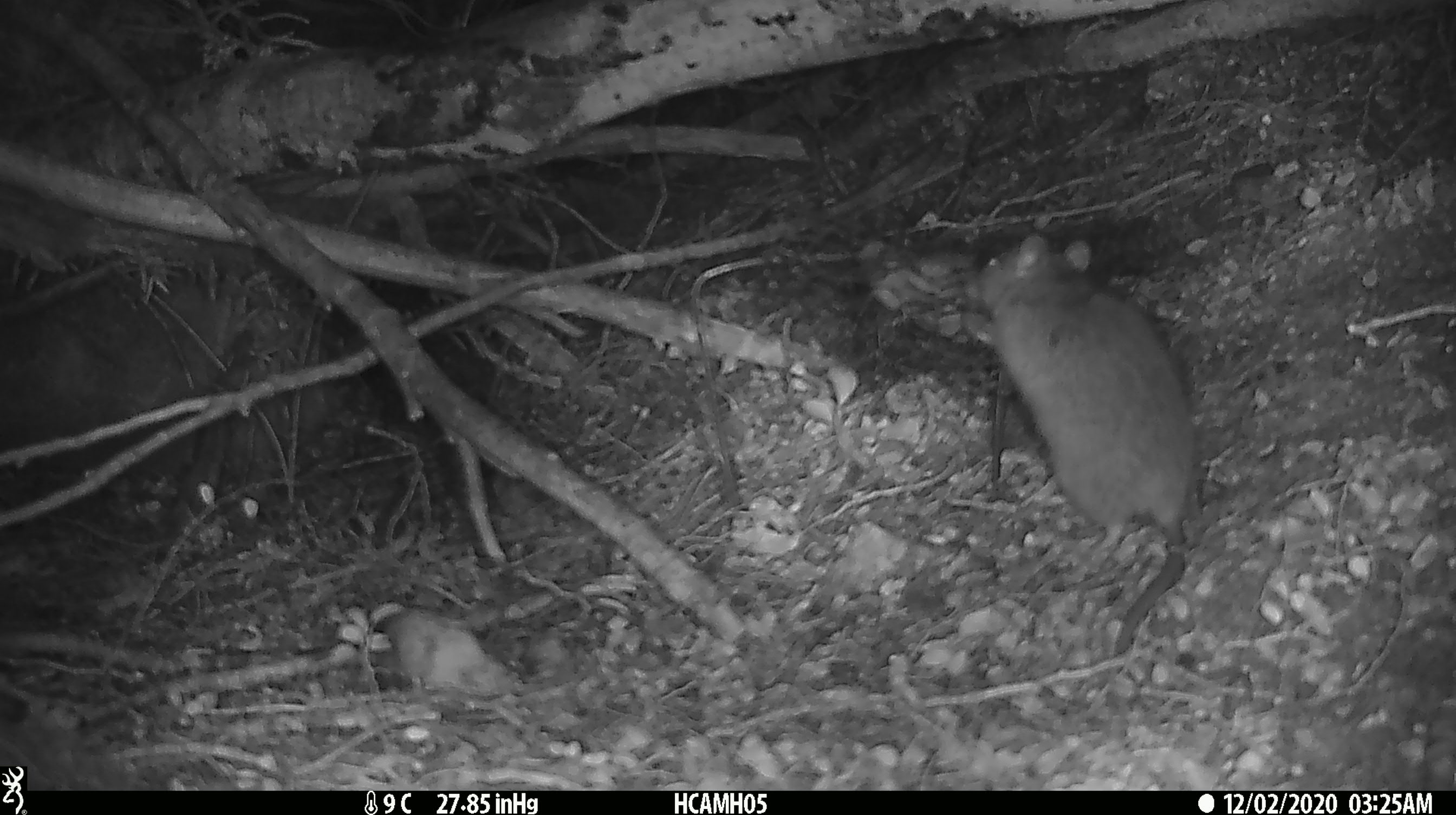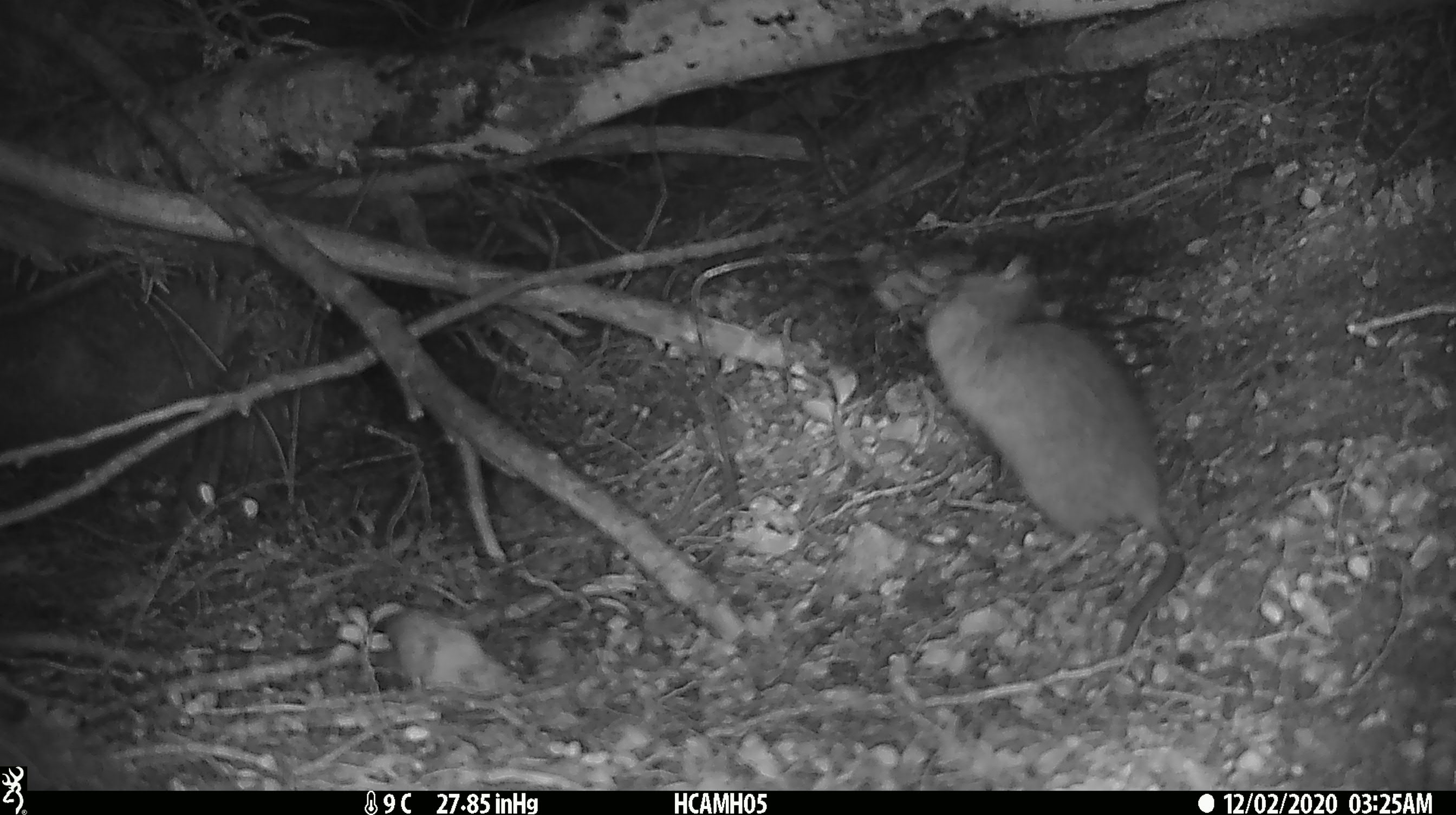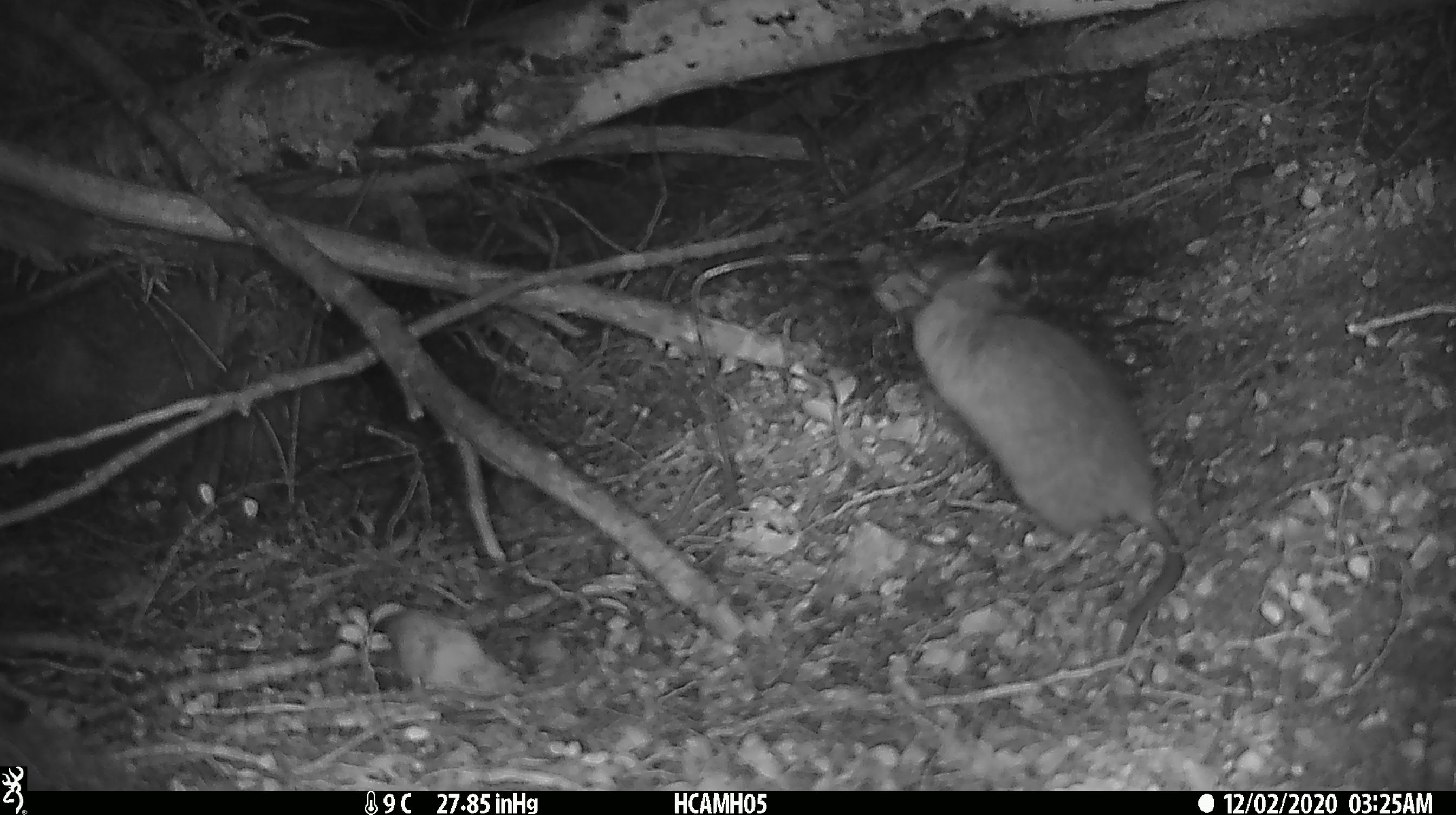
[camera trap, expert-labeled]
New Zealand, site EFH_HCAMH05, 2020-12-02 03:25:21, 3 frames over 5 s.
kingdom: Animalia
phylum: Chordata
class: Mammalia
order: Rodentia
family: Muridae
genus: Rattus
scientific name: Rattus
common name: rat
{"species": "rat (Rattus)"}